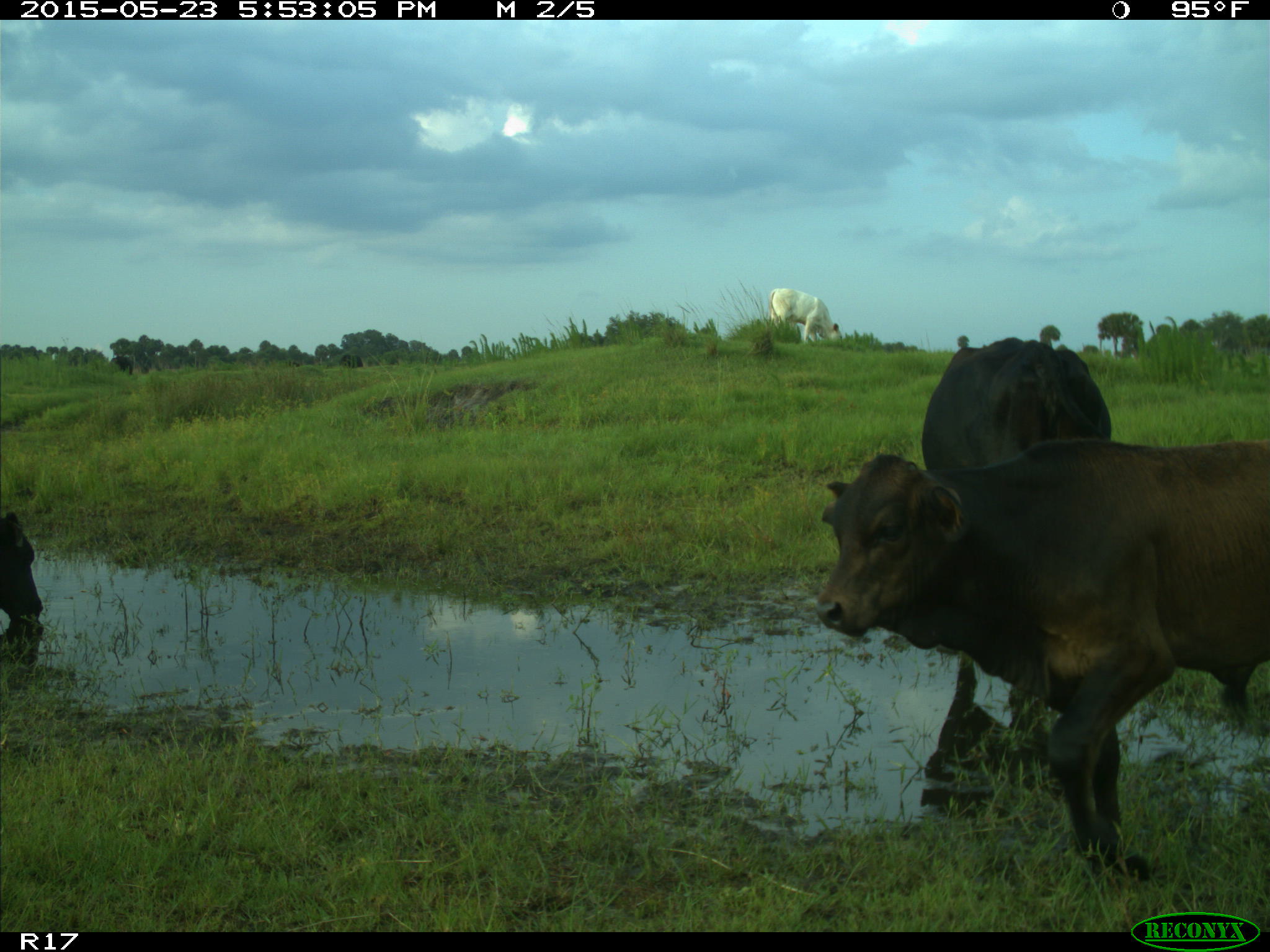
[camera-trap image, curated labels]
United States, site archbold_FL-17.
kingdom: Animalia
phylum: Chordata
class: Mammalia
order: Artiodactyla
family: Bovidae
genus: Bos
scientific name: Bos taurus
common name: domestic cow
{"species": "Bos taurus (domestic cow)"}